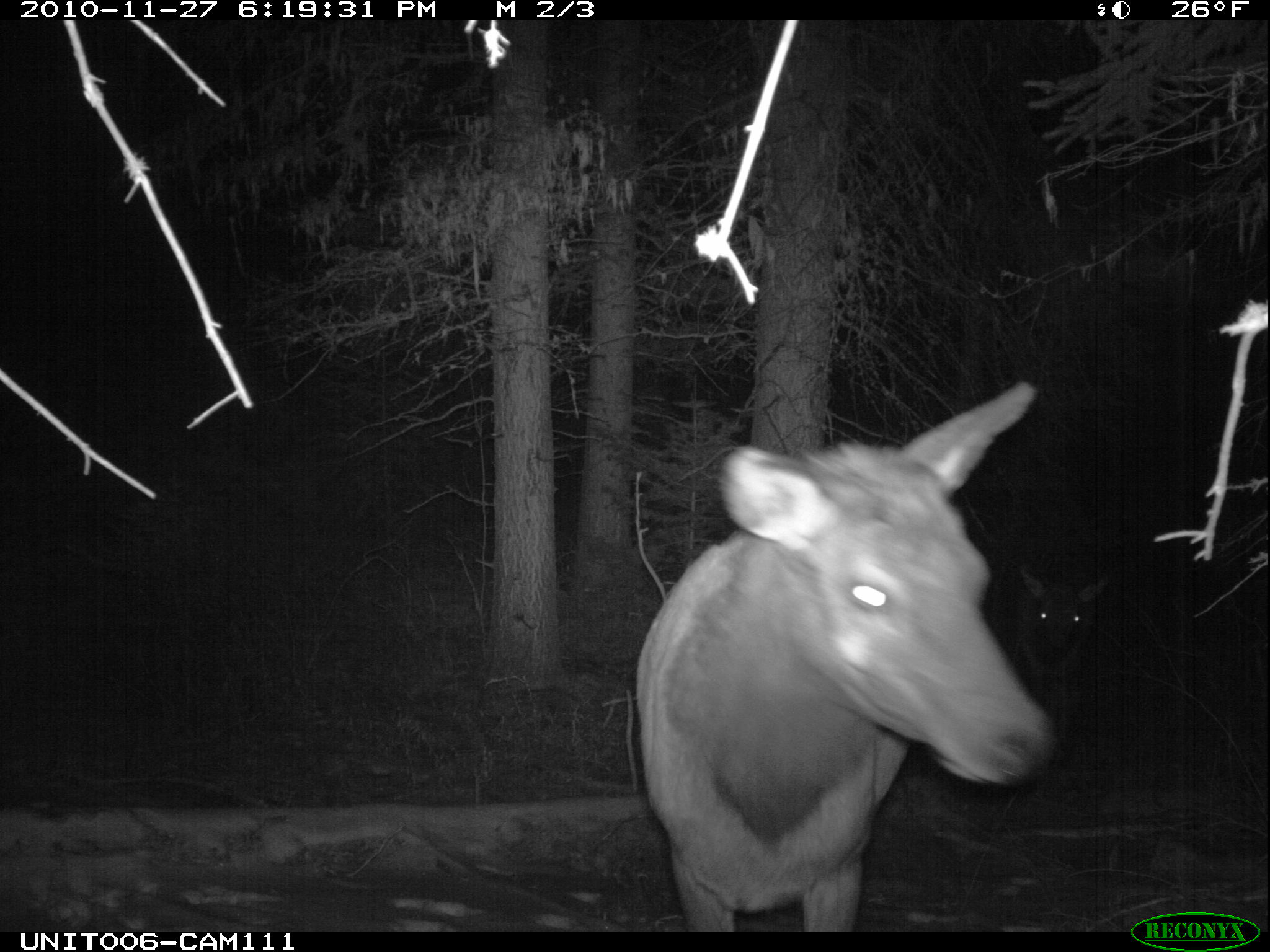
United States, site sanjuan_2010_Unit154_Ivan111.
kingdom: Animalia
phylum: Chordata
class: Mammalia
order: Artiodactyla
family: Cervidae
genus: Cervus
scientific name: Cervus elaphus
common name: red deer